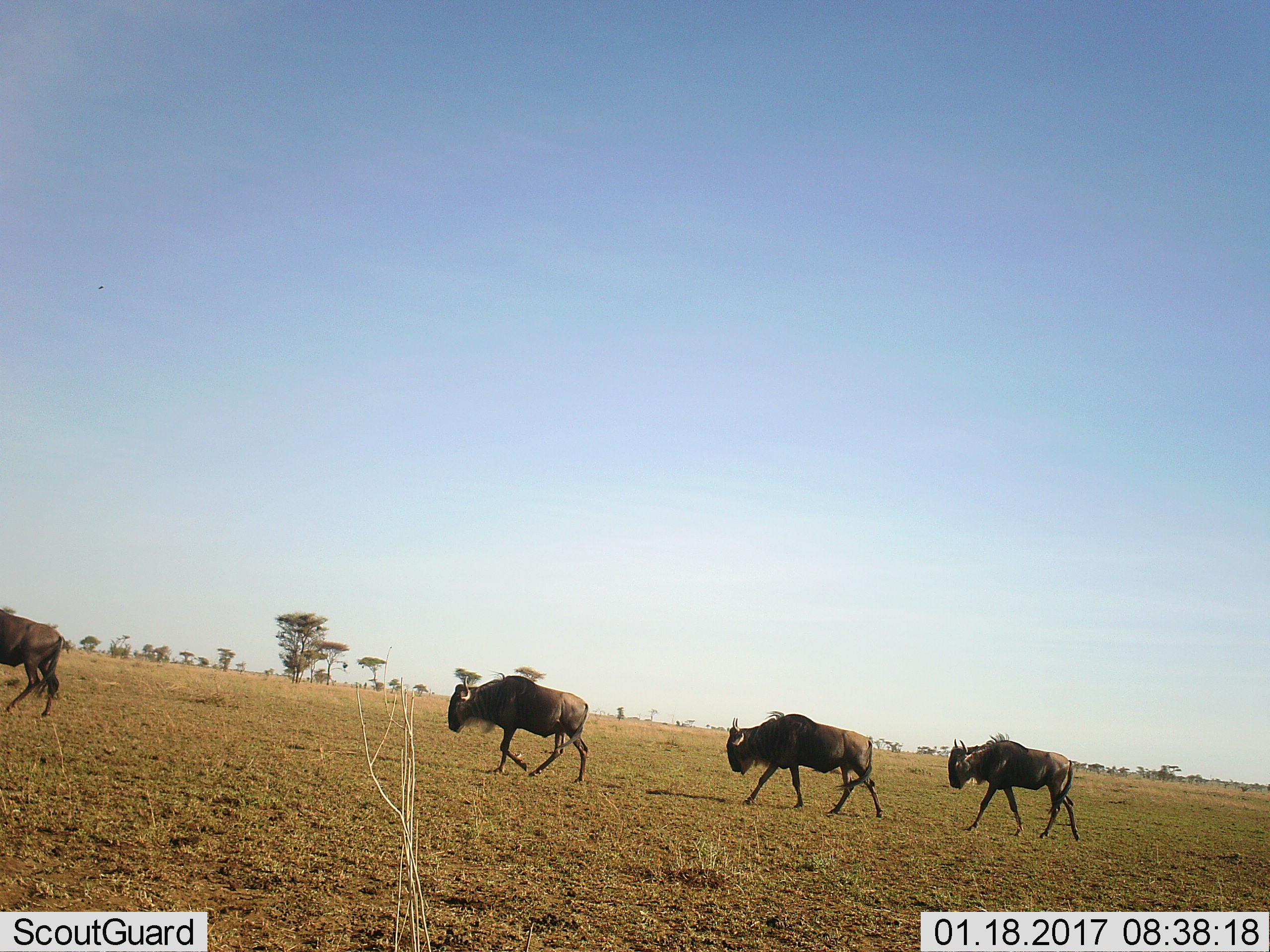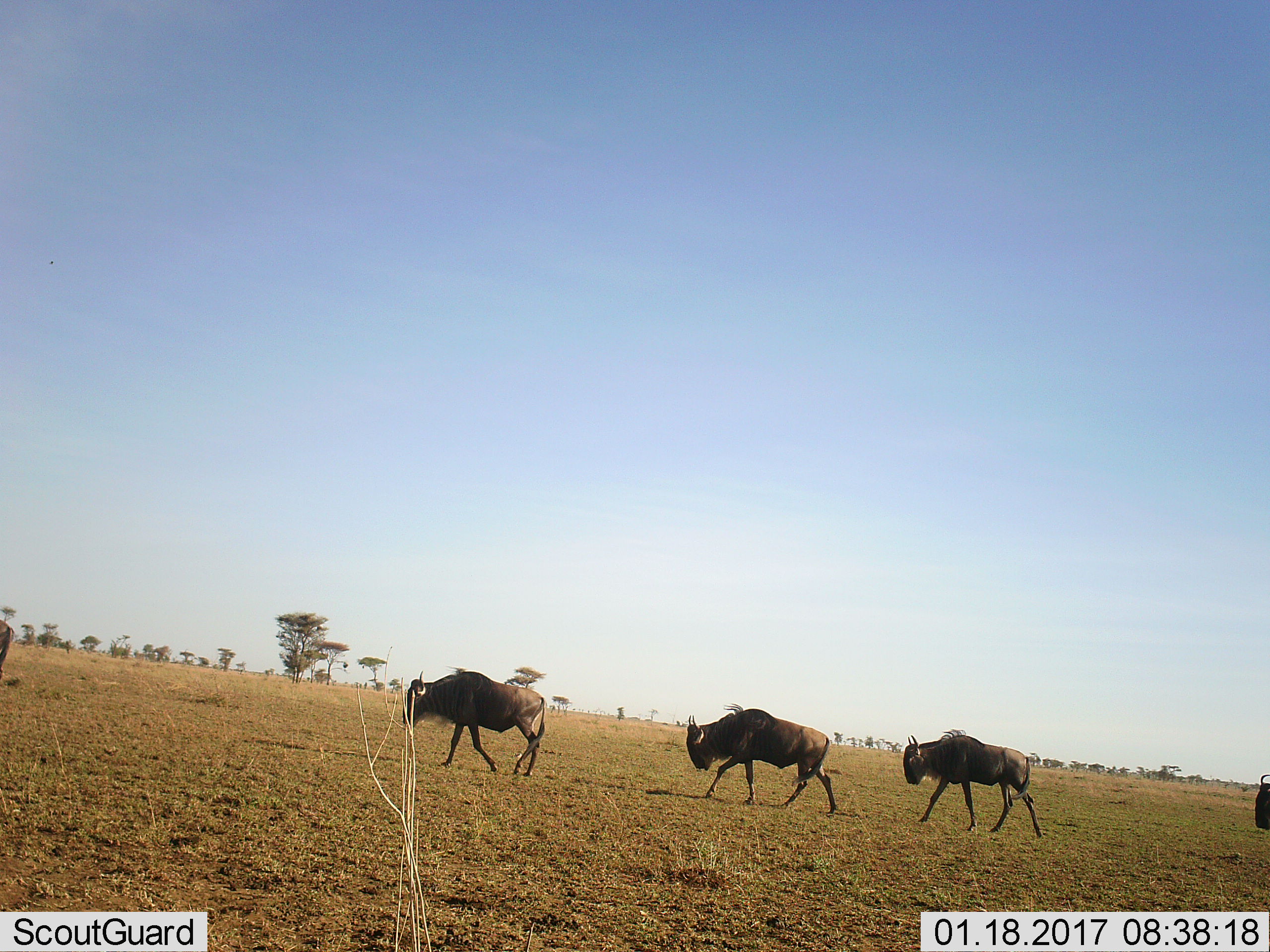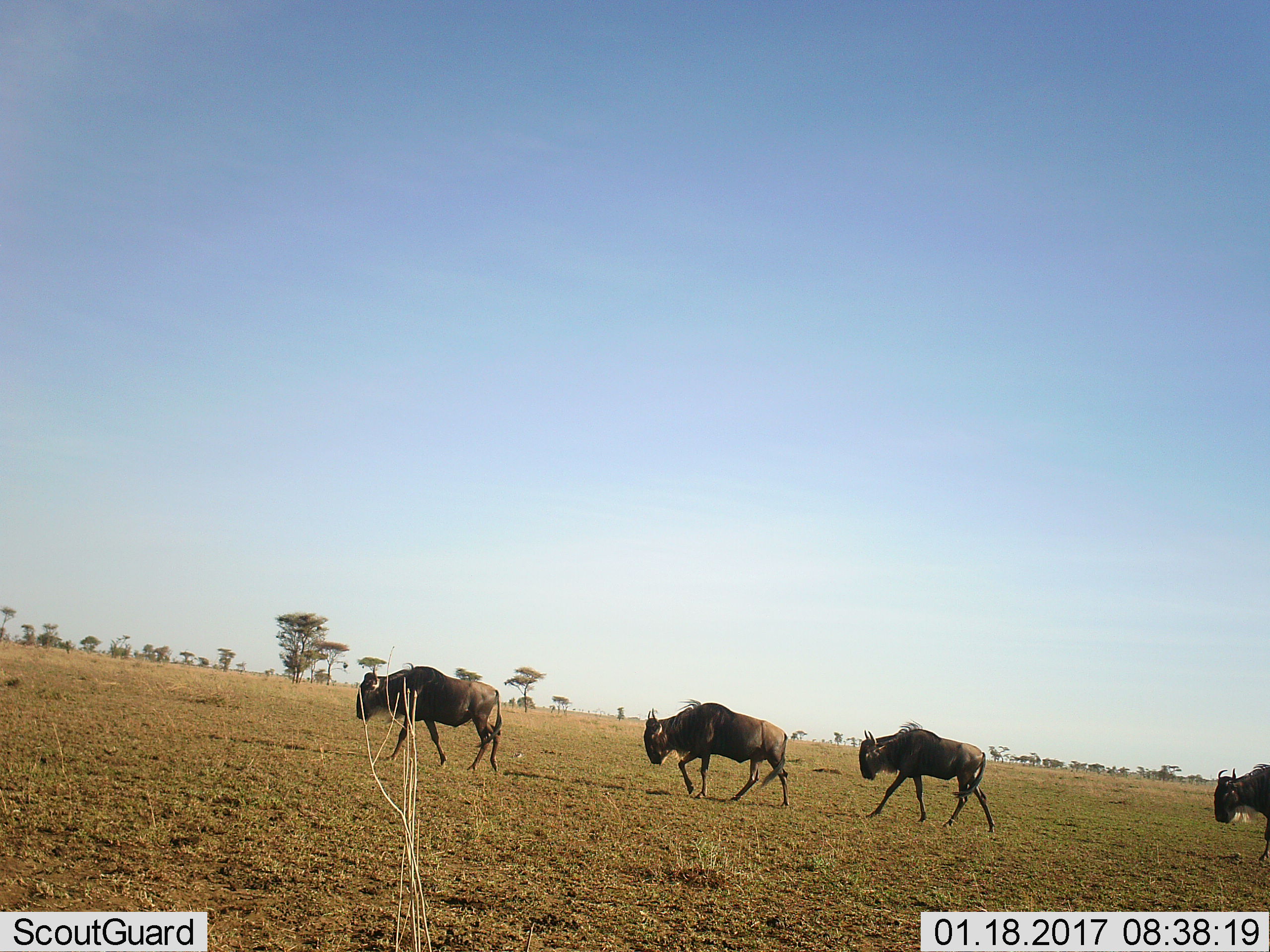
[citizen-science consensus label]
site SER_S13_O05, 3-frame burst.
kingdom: Animalia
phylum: Chordata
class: Mammalia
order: Artiodactyla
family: Bovidae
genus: Connochaetes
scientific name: Connochaetes taurinus taurinus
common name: blue wildebeest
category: wildebeestblue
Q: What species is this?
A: Wildebeestblue (blue wildebeest) (Connochaetes taurinus taurinus).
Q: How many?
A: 4.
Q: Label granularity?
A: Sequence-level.